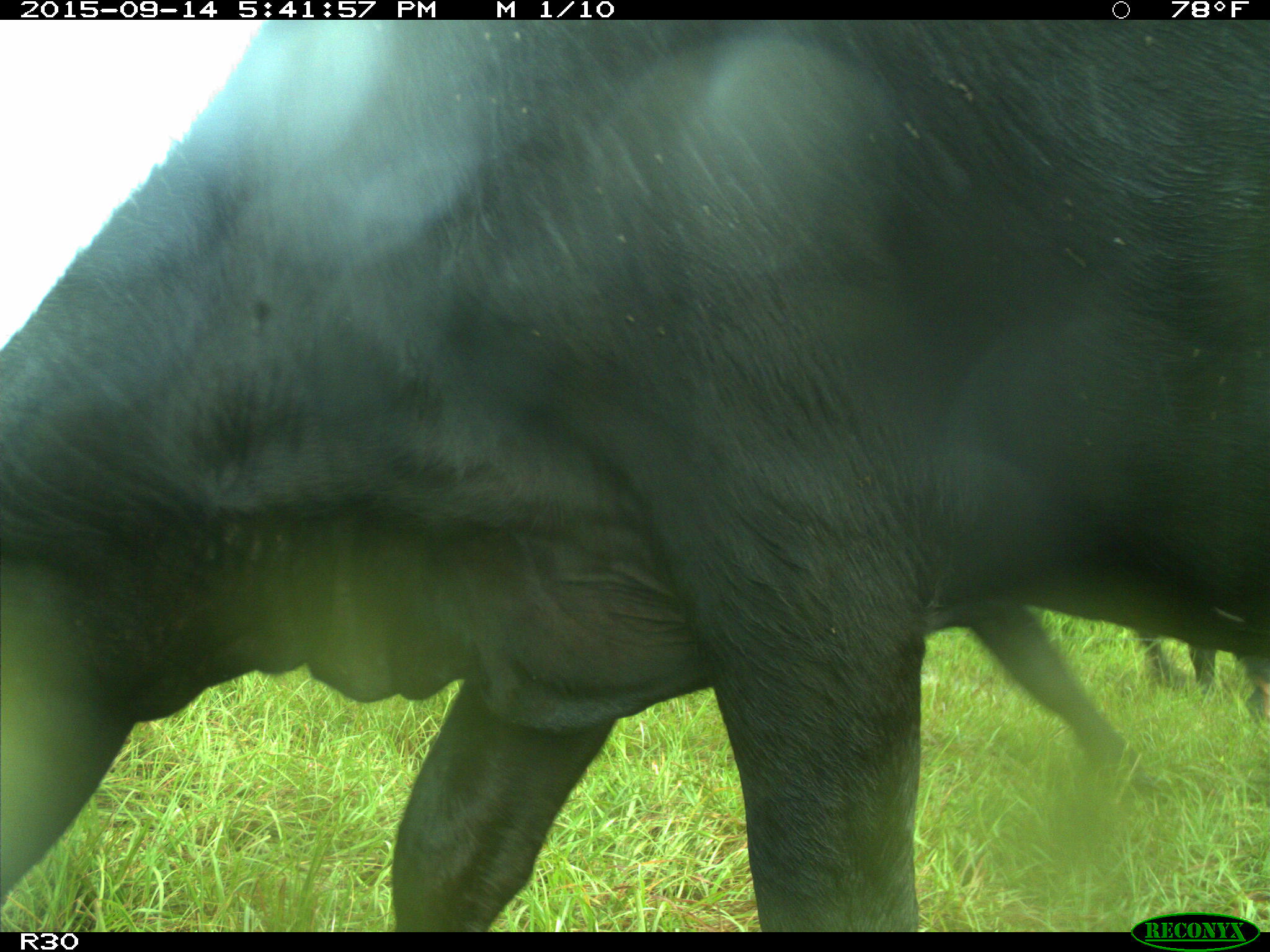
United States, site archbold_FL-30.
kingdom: Animalia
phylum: Chordata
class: Mammalia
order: Artiodactyla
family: Bovidae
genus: Bos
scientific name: Bos taurus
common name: domestic cow